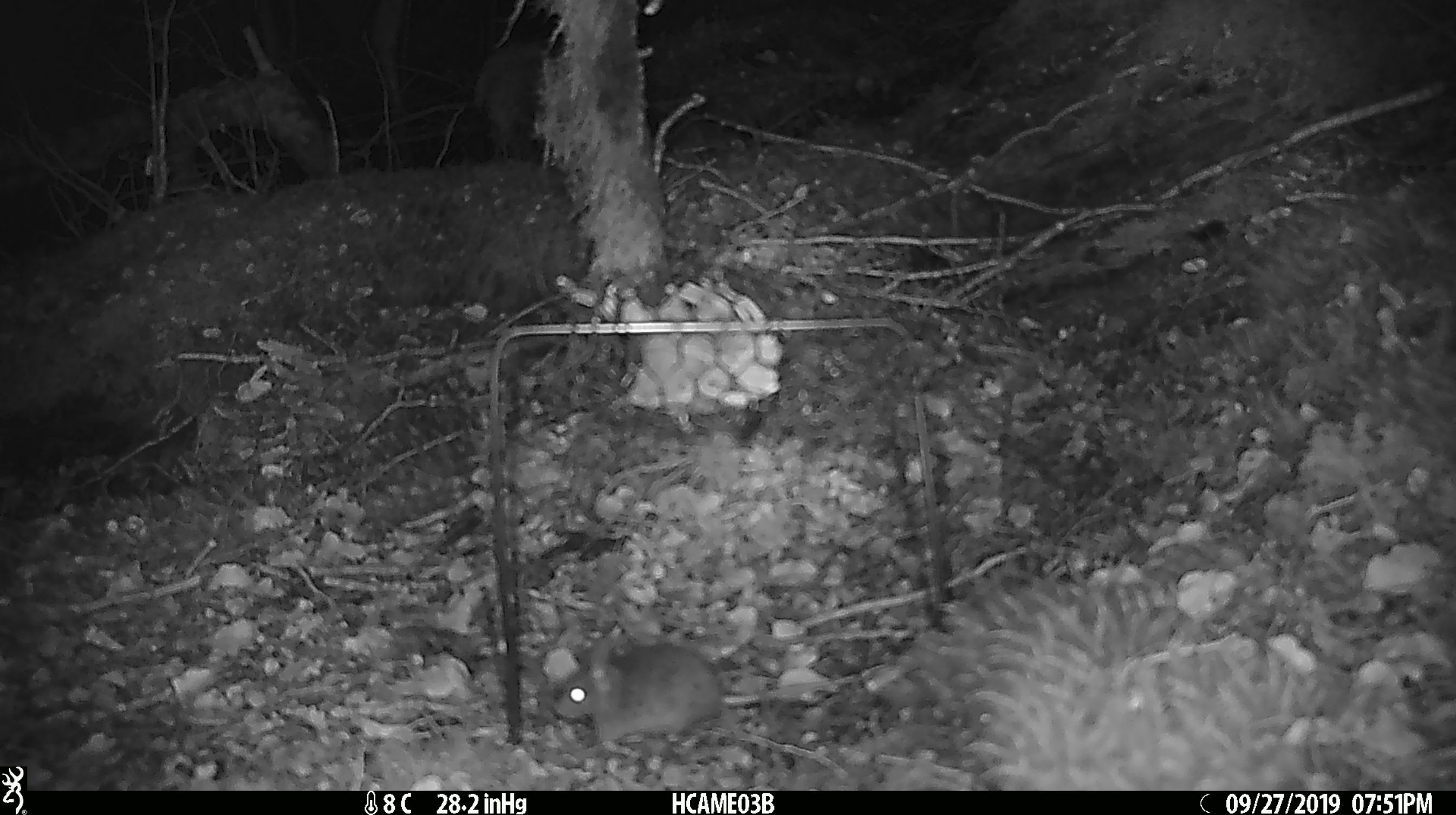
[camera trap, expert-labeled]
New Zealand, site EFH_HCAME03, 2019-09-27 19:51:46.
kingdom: Animalia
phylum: Chordata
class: Mammalia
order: Rodentia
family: Muridae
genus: Mus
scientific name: Mus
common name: mouse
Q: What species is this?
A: Mouse (Mus).